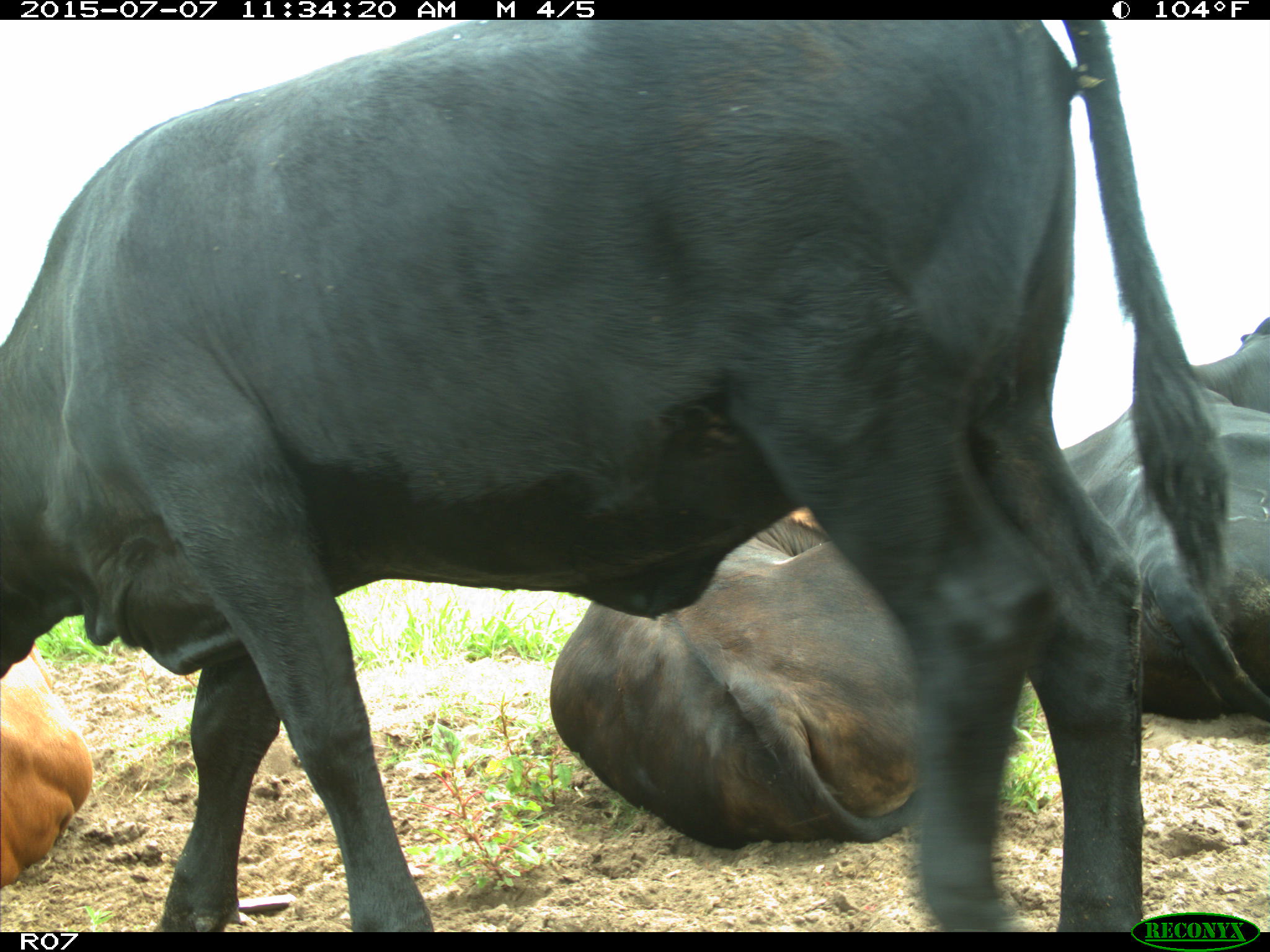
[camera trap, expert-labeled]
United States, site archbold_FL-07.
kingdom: Animalia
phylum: Chordata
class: Mammalia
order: Artiodactyla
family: Bovidae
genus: Bos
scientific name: Bos taurus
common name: domestic cow